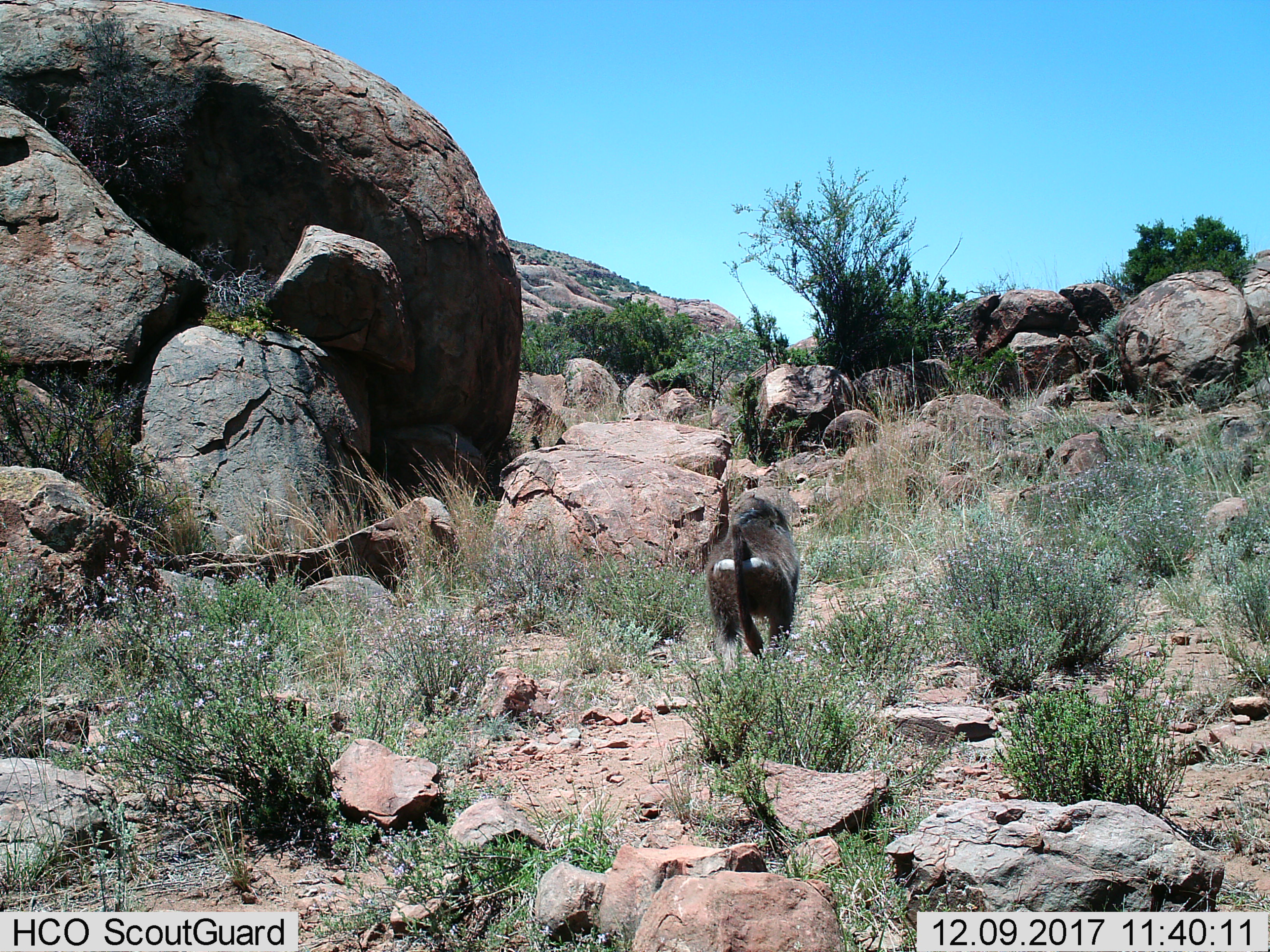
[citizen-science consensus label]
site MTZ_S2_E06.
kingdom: Animalia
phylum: Chordata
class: Mammalia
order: Primates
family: Cercopithecidae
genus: Papio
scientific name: Papio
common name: baboon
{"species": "baboon (Papio)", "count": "1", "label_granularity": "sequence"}